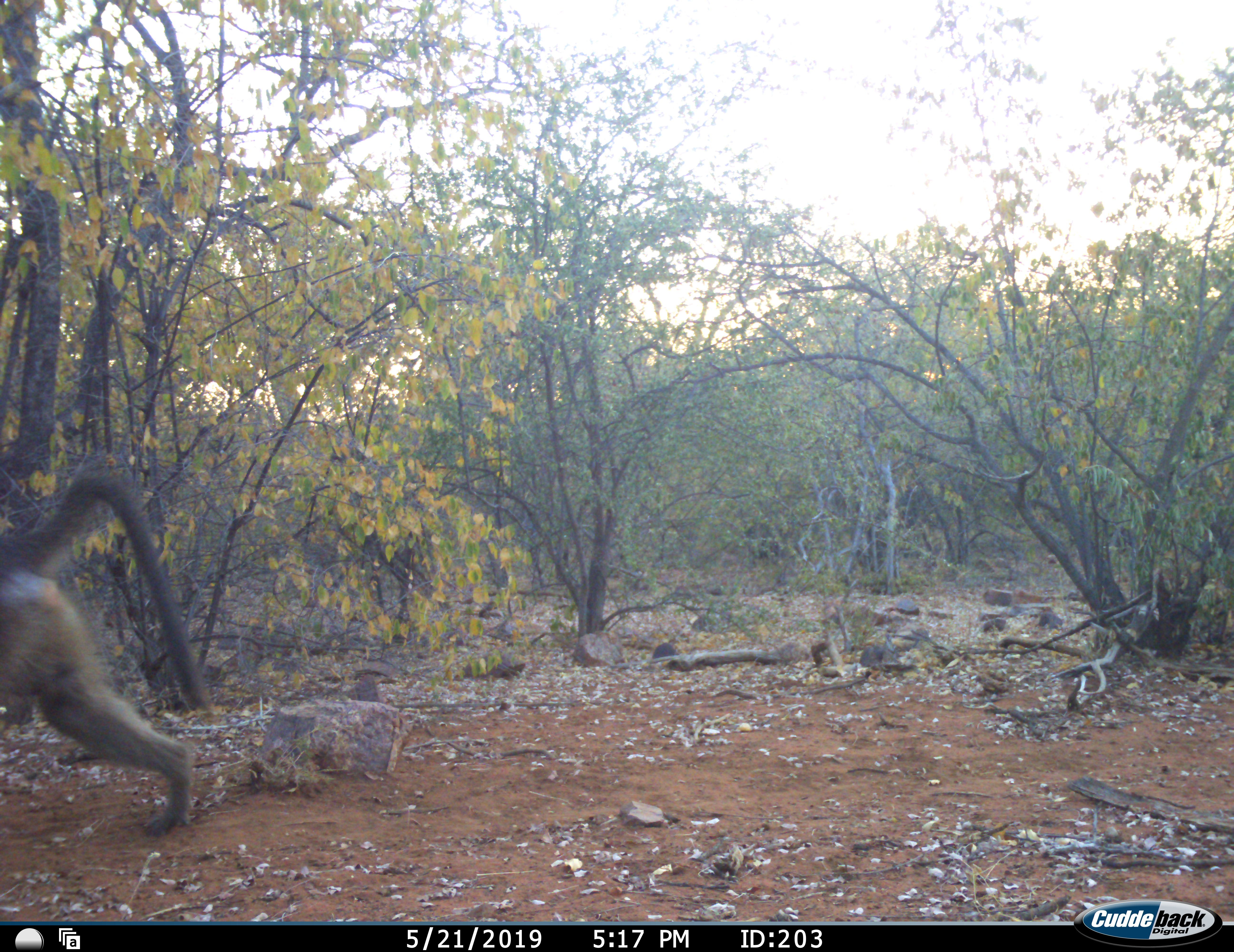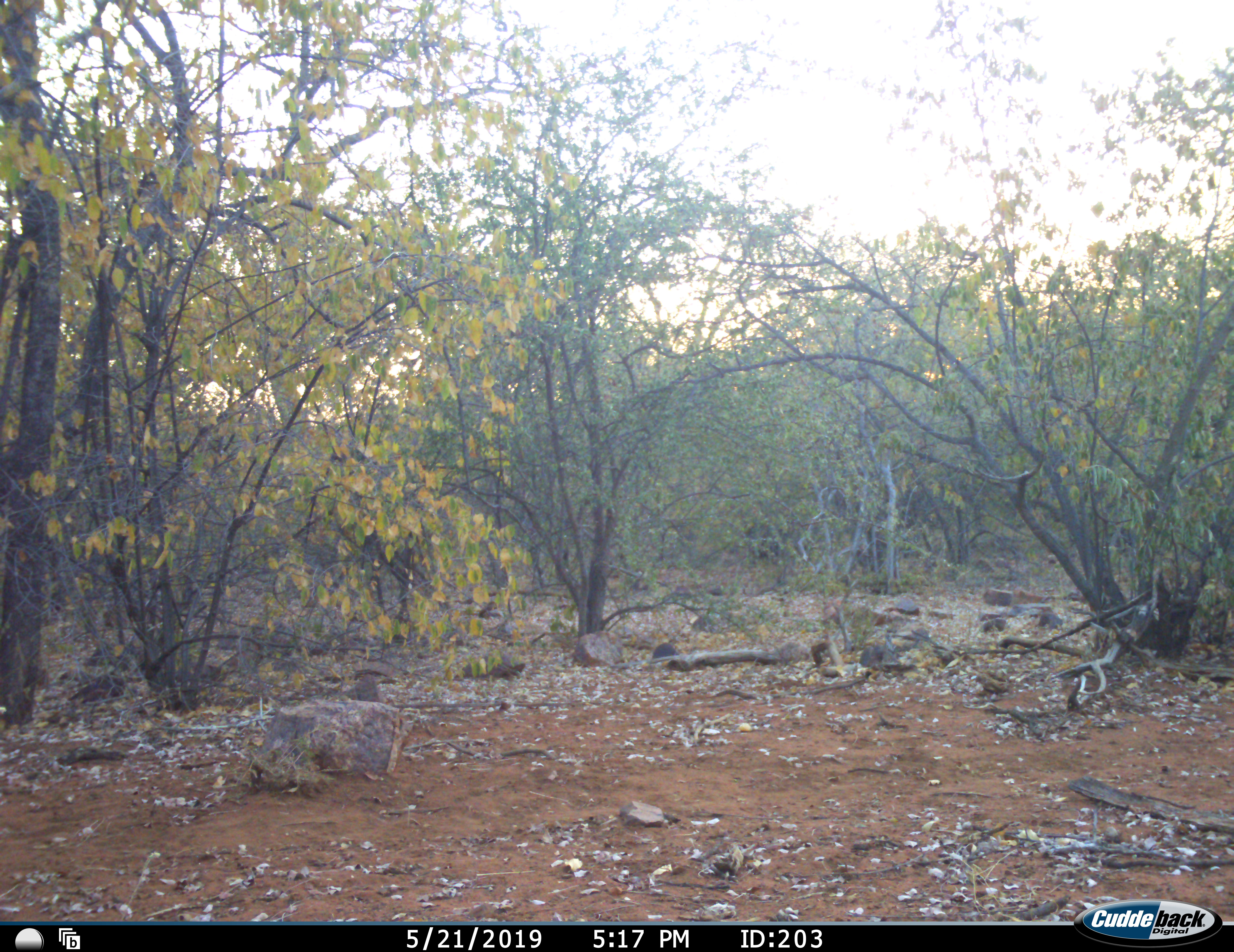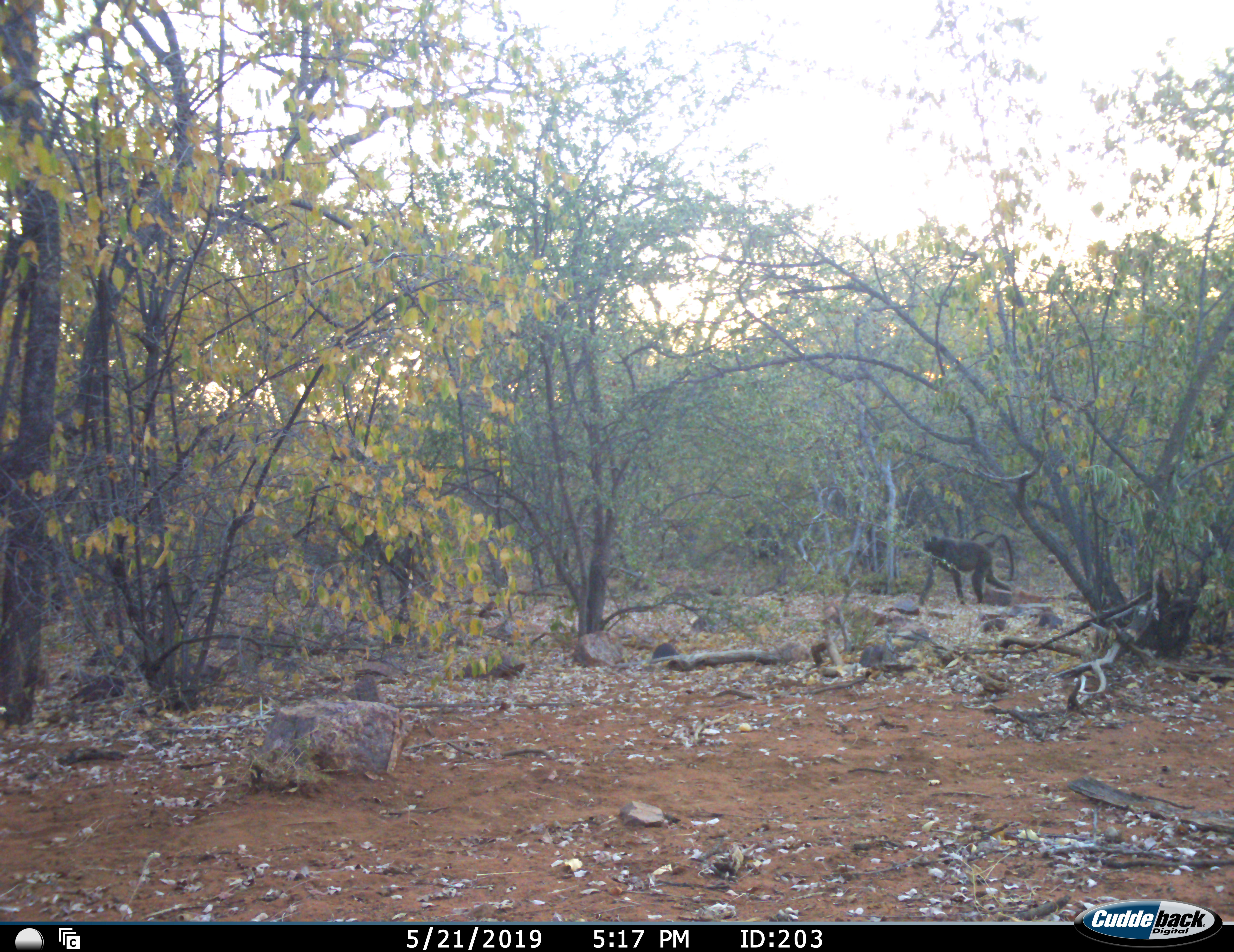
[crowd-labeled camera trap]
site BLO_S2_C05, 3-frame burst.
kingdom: Animalia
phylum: Chordata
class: Mammalia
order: Primates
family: Cercopithecidae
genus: Papio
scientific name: Papio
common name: baboon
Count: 2.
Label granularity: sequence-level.